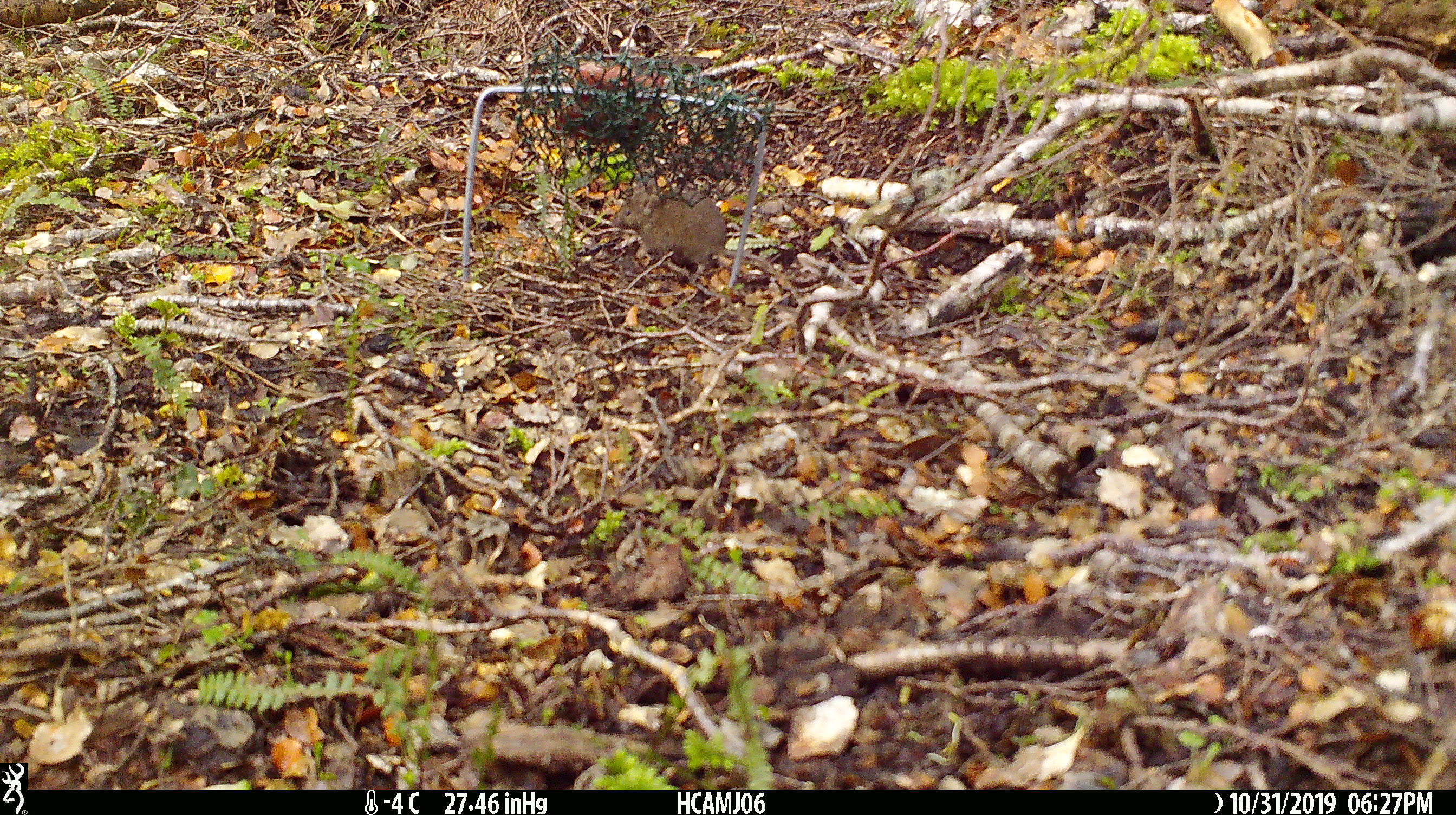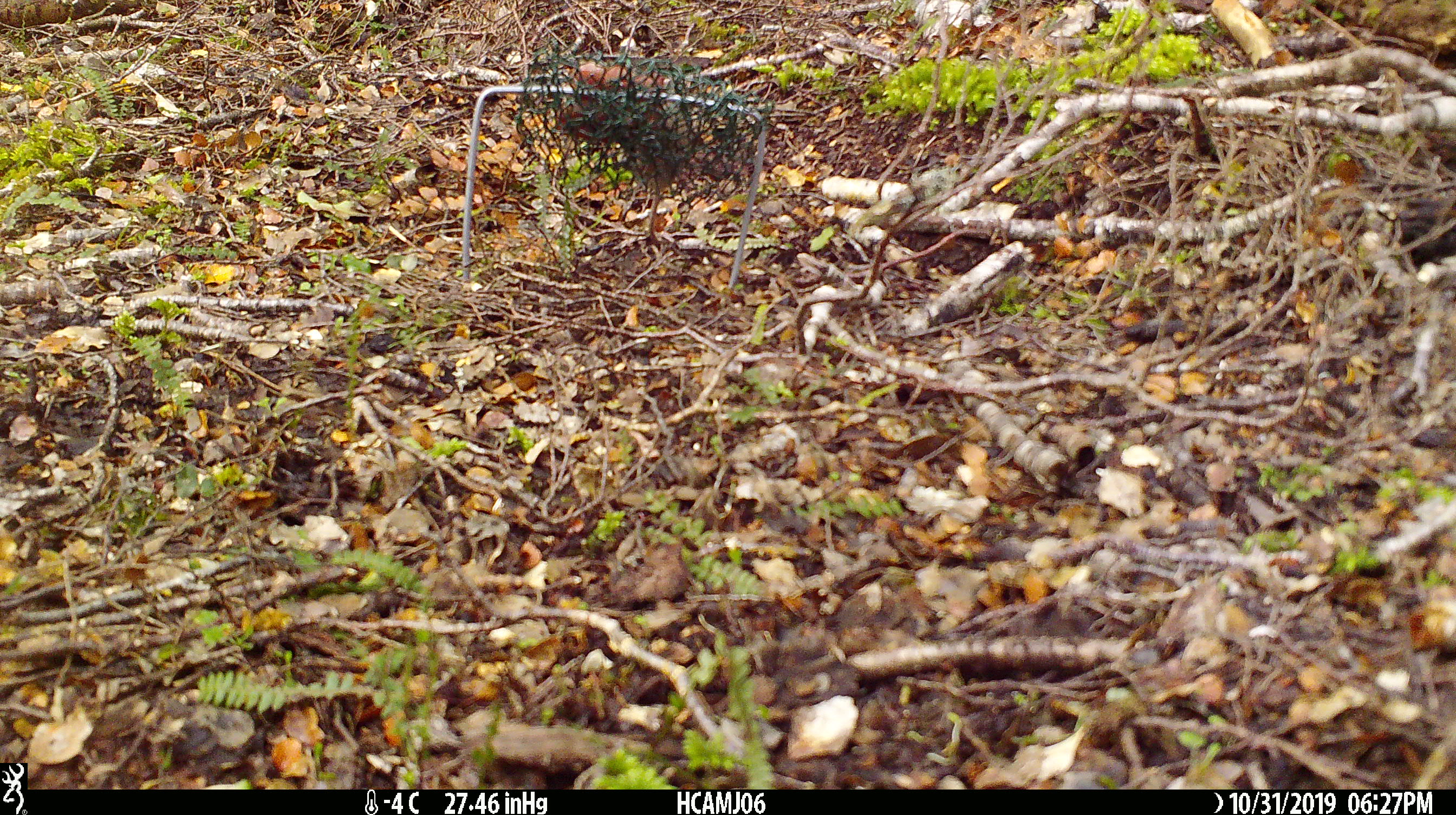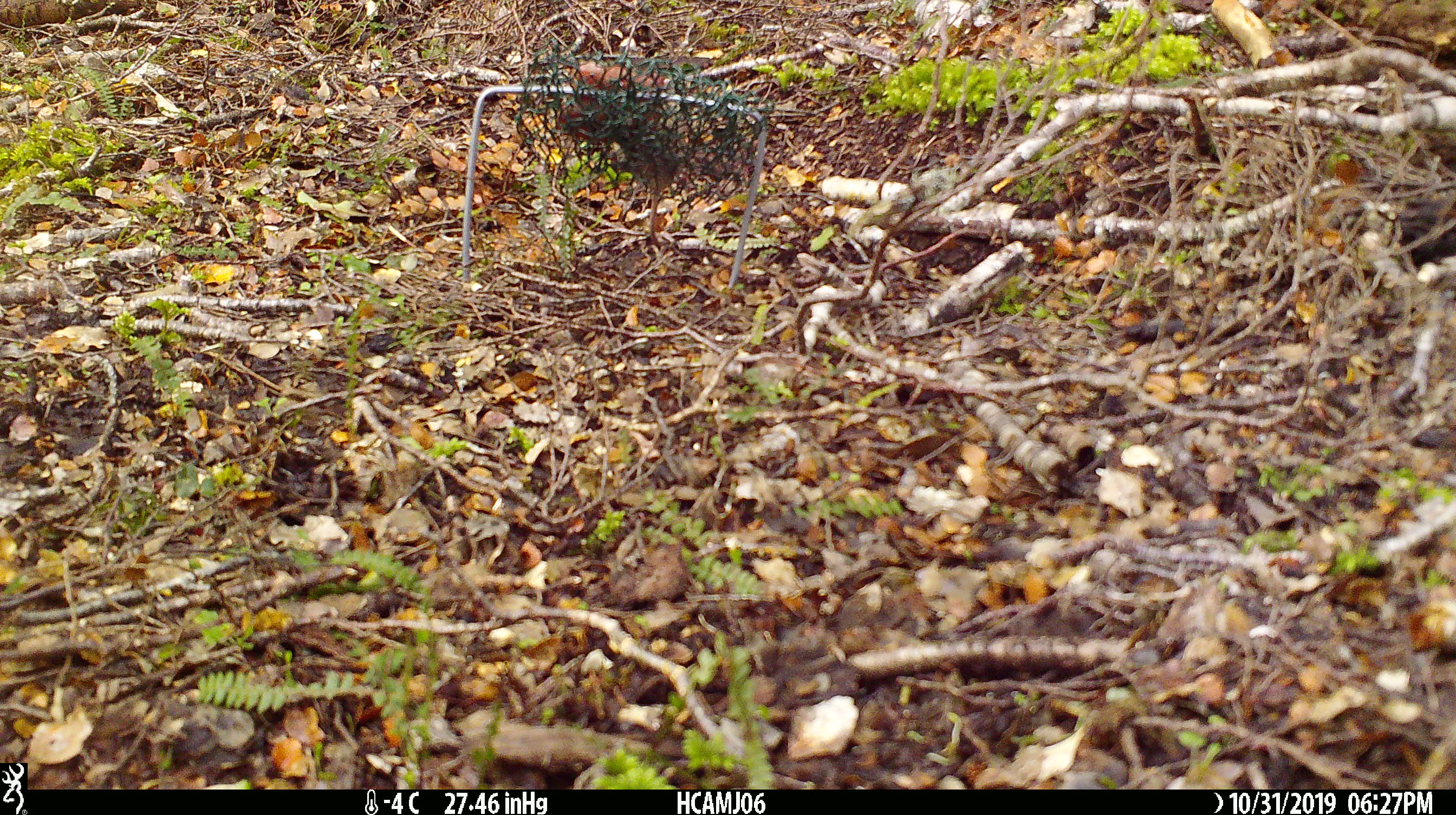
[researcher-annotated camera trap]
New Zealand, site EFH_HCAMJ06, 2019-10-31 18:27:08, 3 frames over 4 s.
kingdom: Animalia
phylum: Chordata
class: Mammalia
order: Rodentia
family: Muridae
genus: Mus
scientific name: Mus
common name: mouse